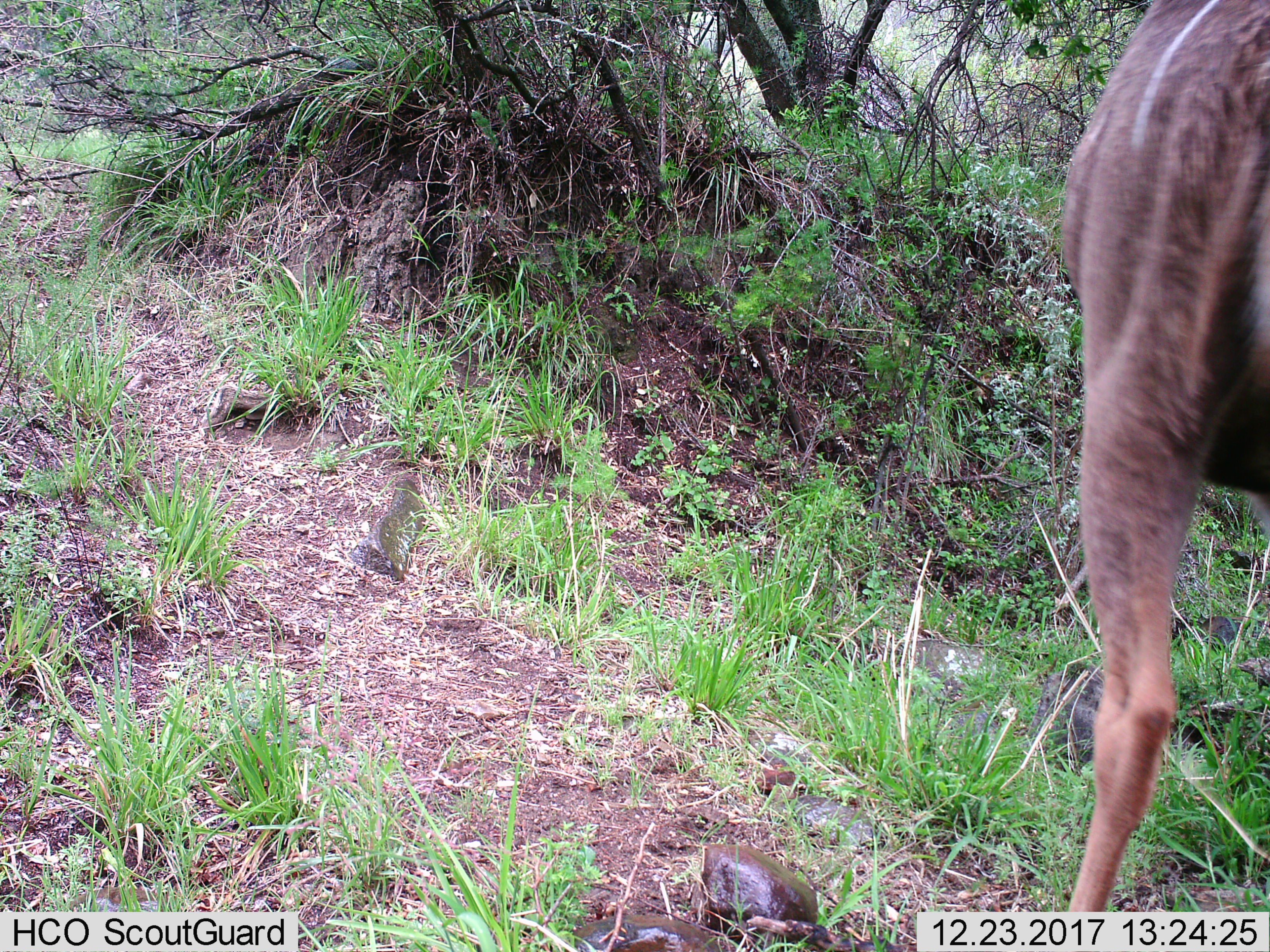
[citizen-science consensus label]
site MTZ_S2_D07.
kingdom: Animalia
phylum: Chordata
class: Mammalia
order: Artiodactyla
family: Bovidae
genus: Tragelaphus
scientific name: Tragelaphus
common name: kudu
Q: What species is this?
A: Kudu (Tragelaphus).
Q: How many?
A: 1.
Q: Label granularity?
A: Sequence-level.